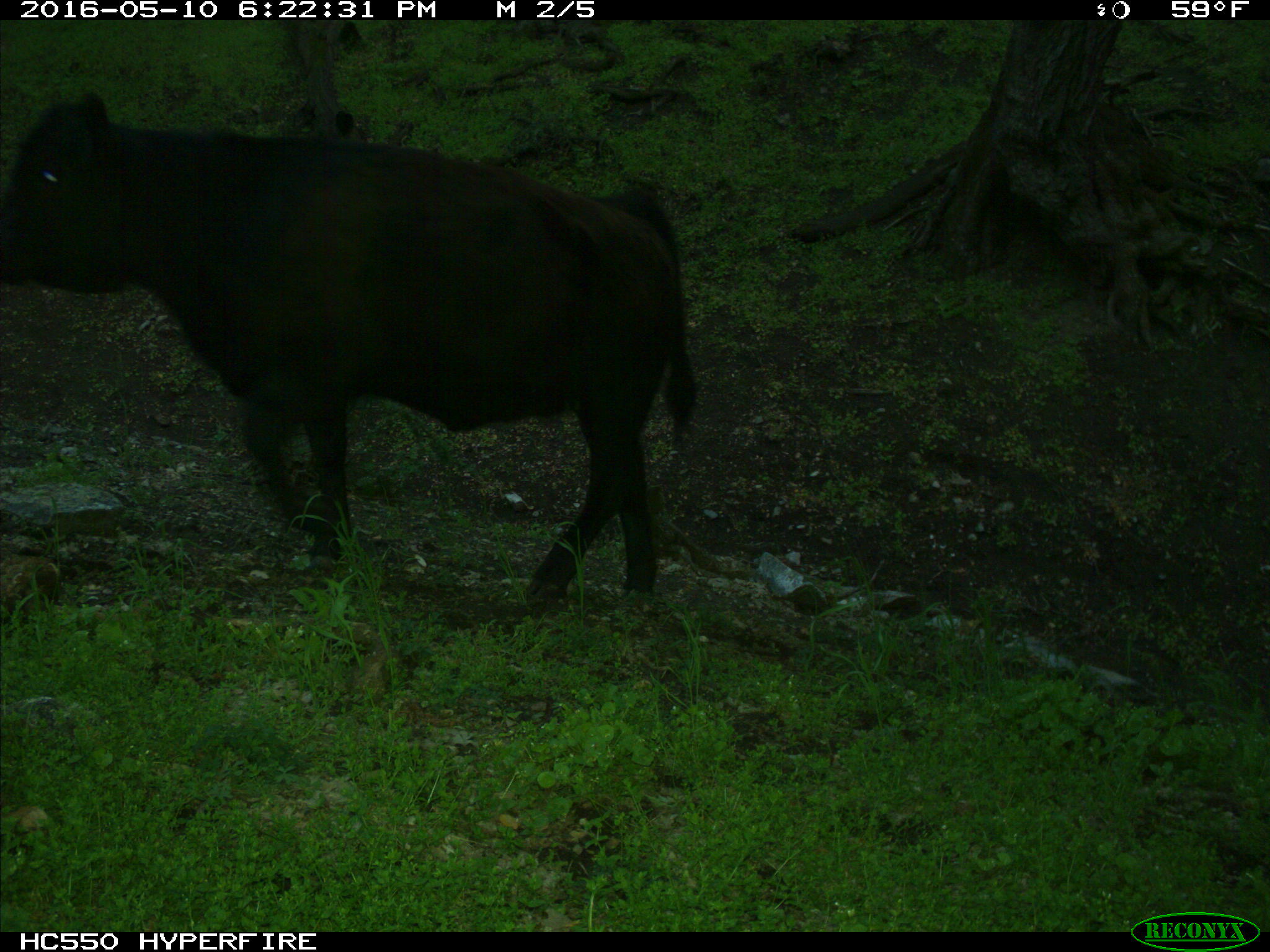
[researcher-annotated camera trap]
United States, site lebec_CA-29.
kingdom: Animalia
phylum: Chordata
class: Mammalia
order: Artiodactyla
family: Bovidae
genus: Bos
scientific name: Bos taurus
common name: domestic cow